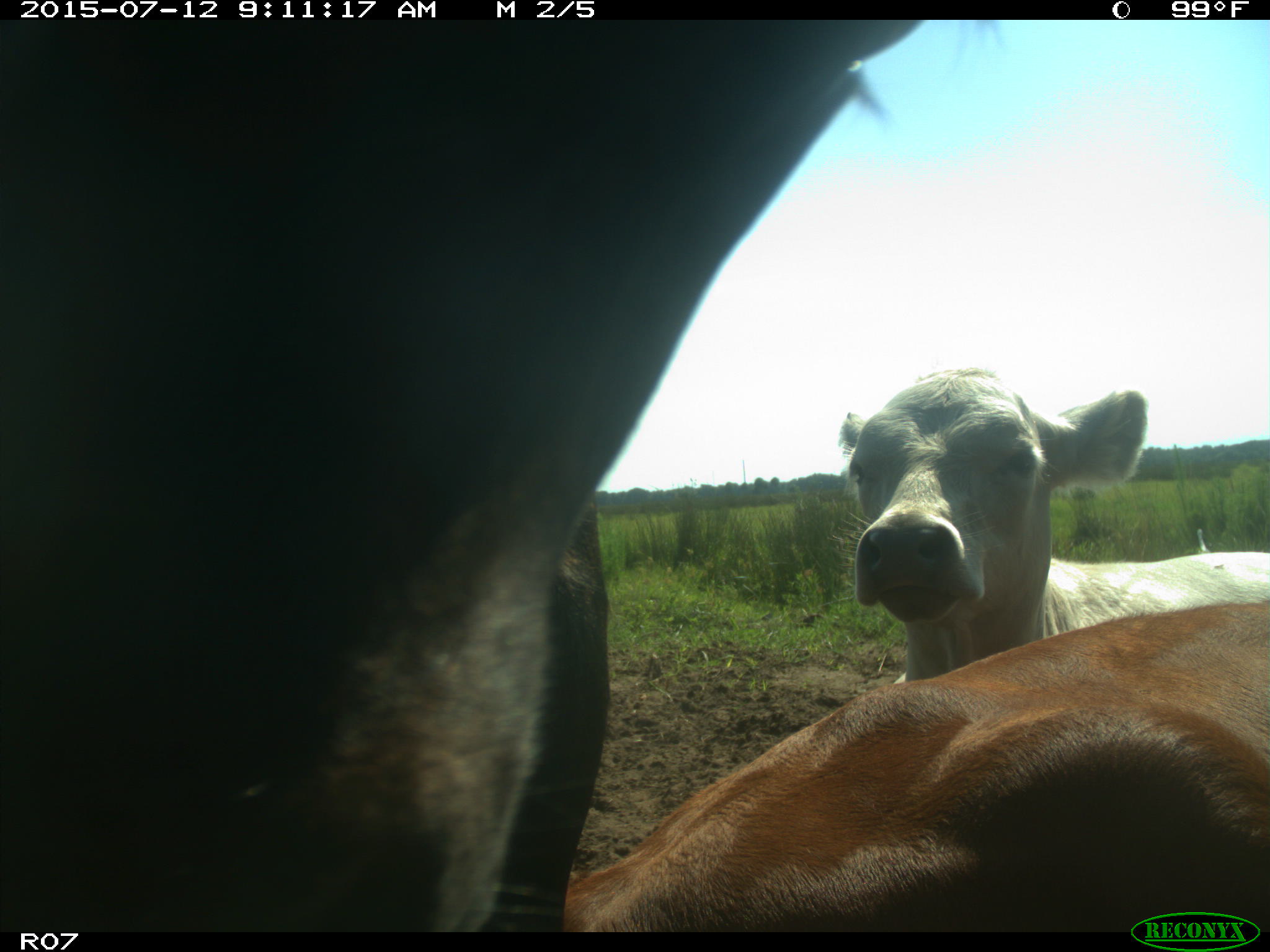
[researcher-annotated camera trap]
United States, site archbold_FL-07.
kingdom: Animalia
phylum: Chordata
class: Mammalia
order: Artiodactyla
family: Bovidae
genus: Bos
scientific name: Bos taurus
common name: domestic cow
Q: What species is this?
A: Bos taurus (domestic cow).